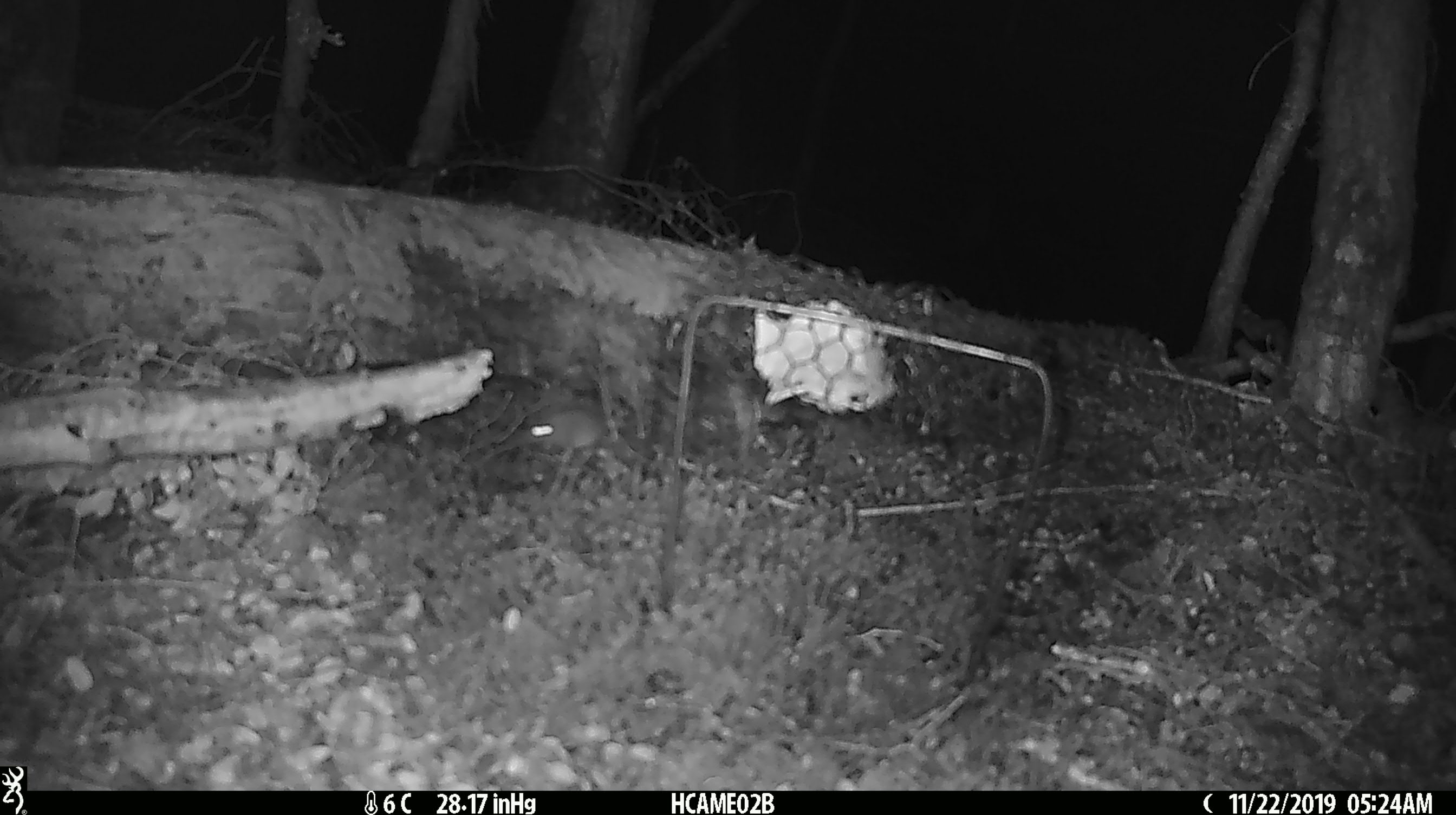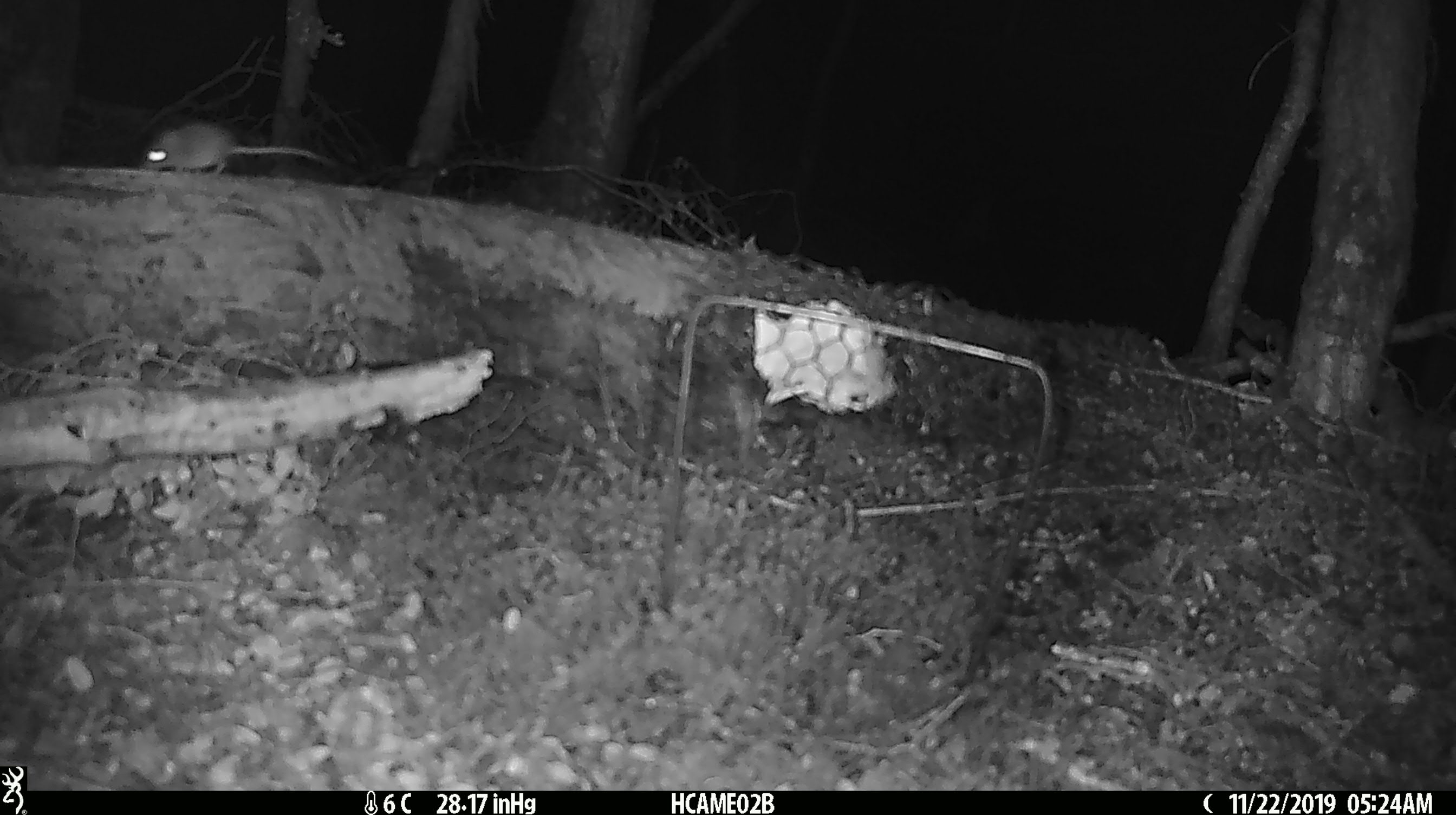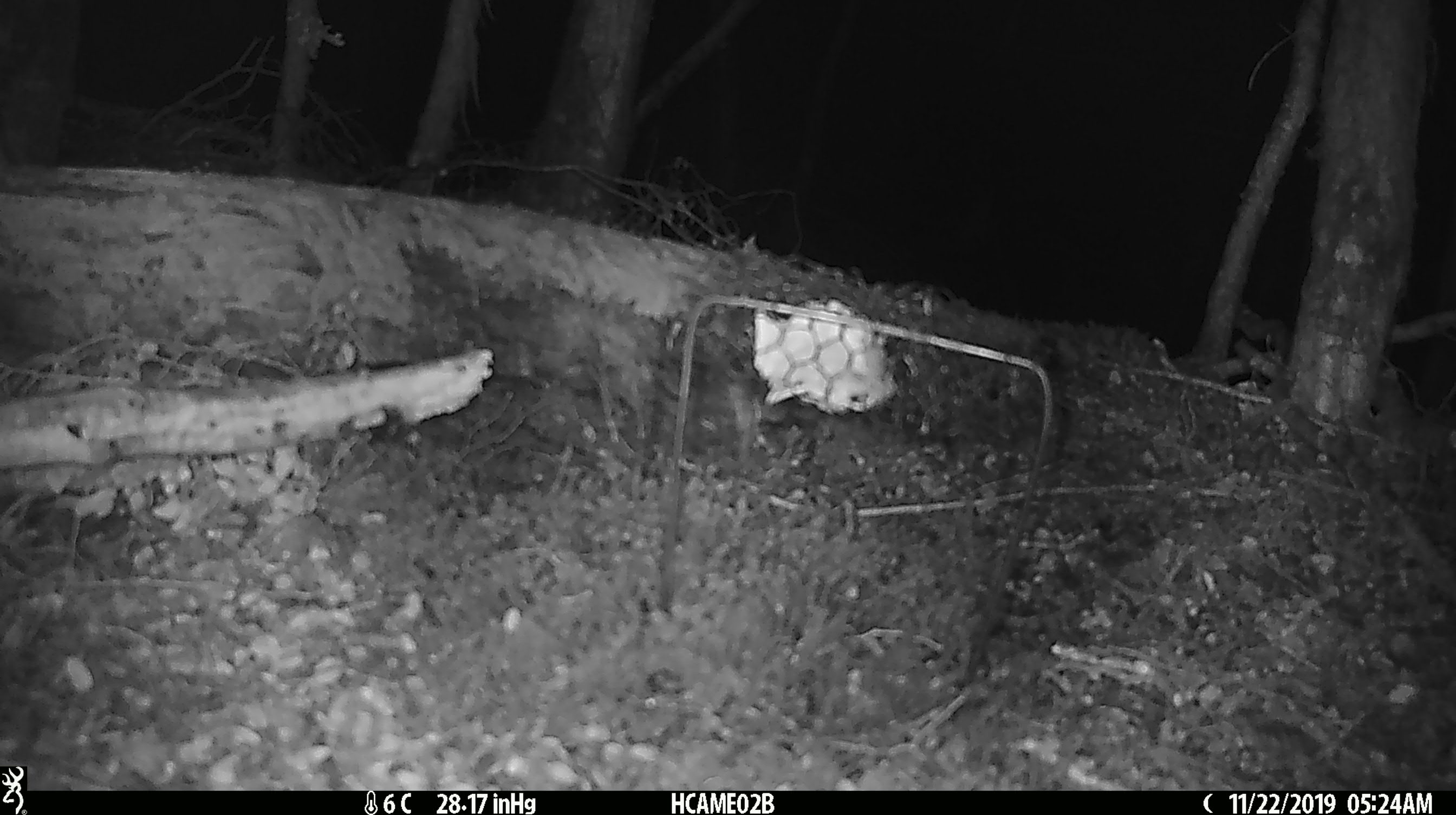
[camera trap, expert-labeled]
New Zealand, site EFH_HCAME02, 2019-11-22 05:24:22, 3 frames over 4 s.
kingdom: Animalia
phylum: Chordata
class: Mammalia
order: Rodentia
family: Muridae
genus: Mus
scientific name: Mus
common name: mouse